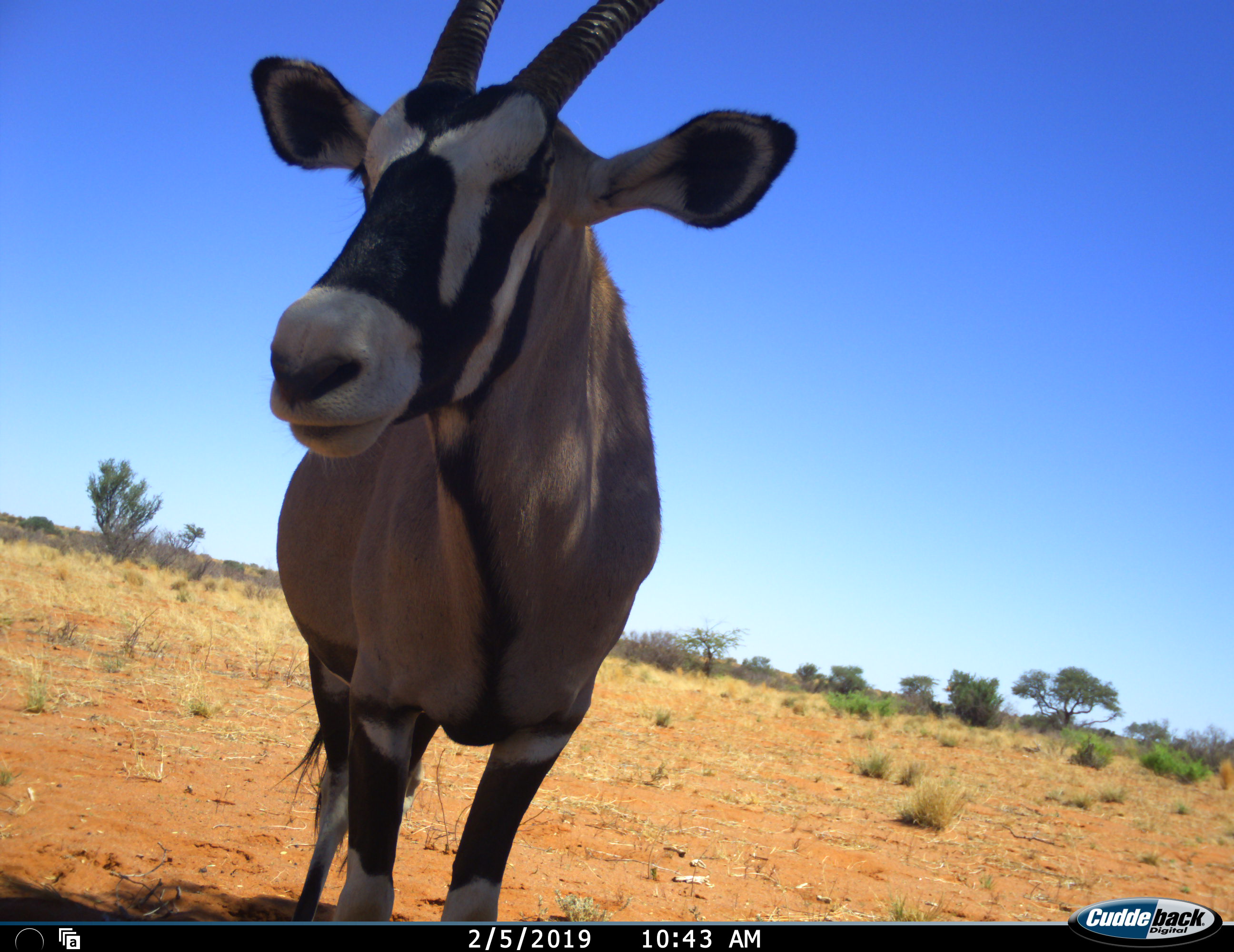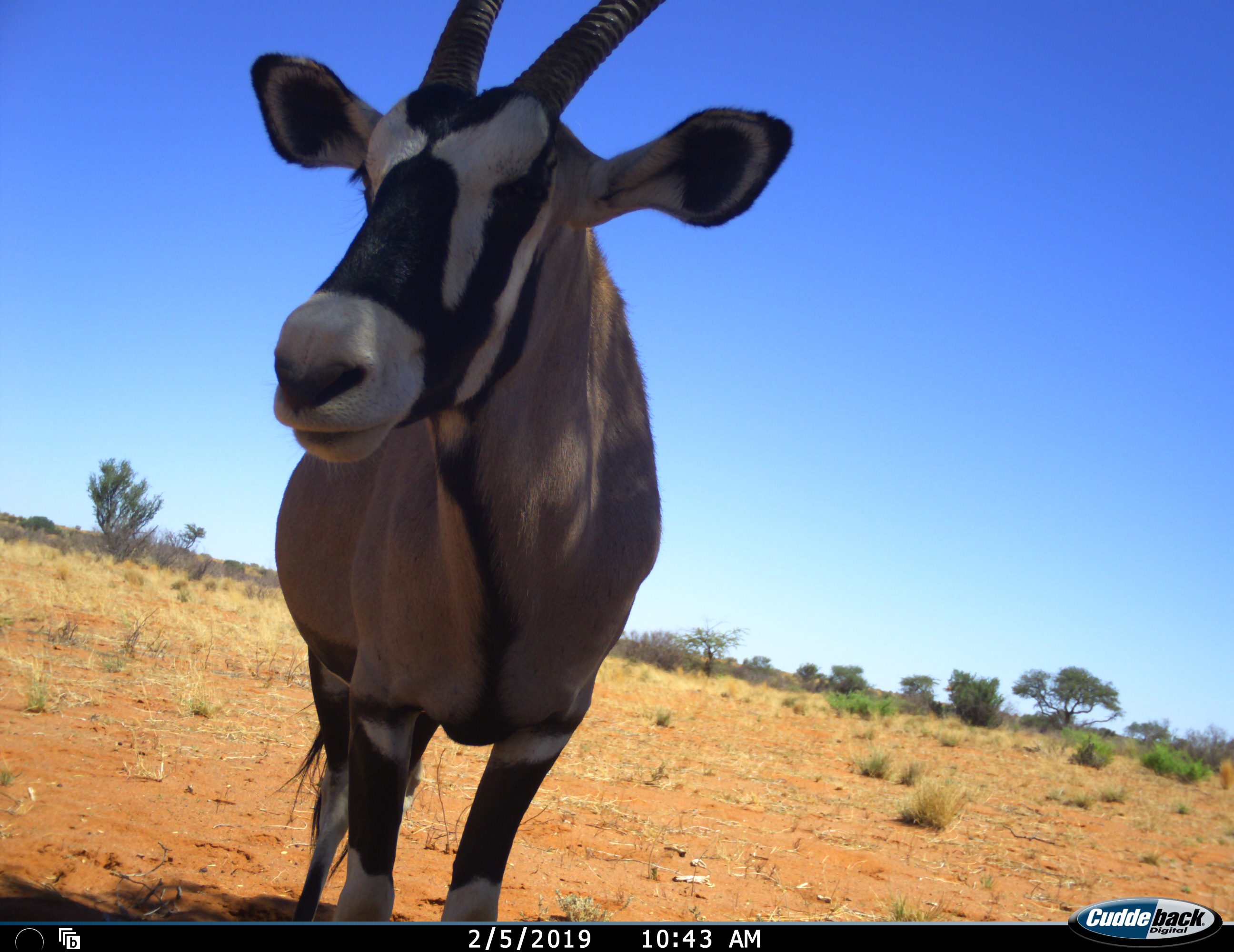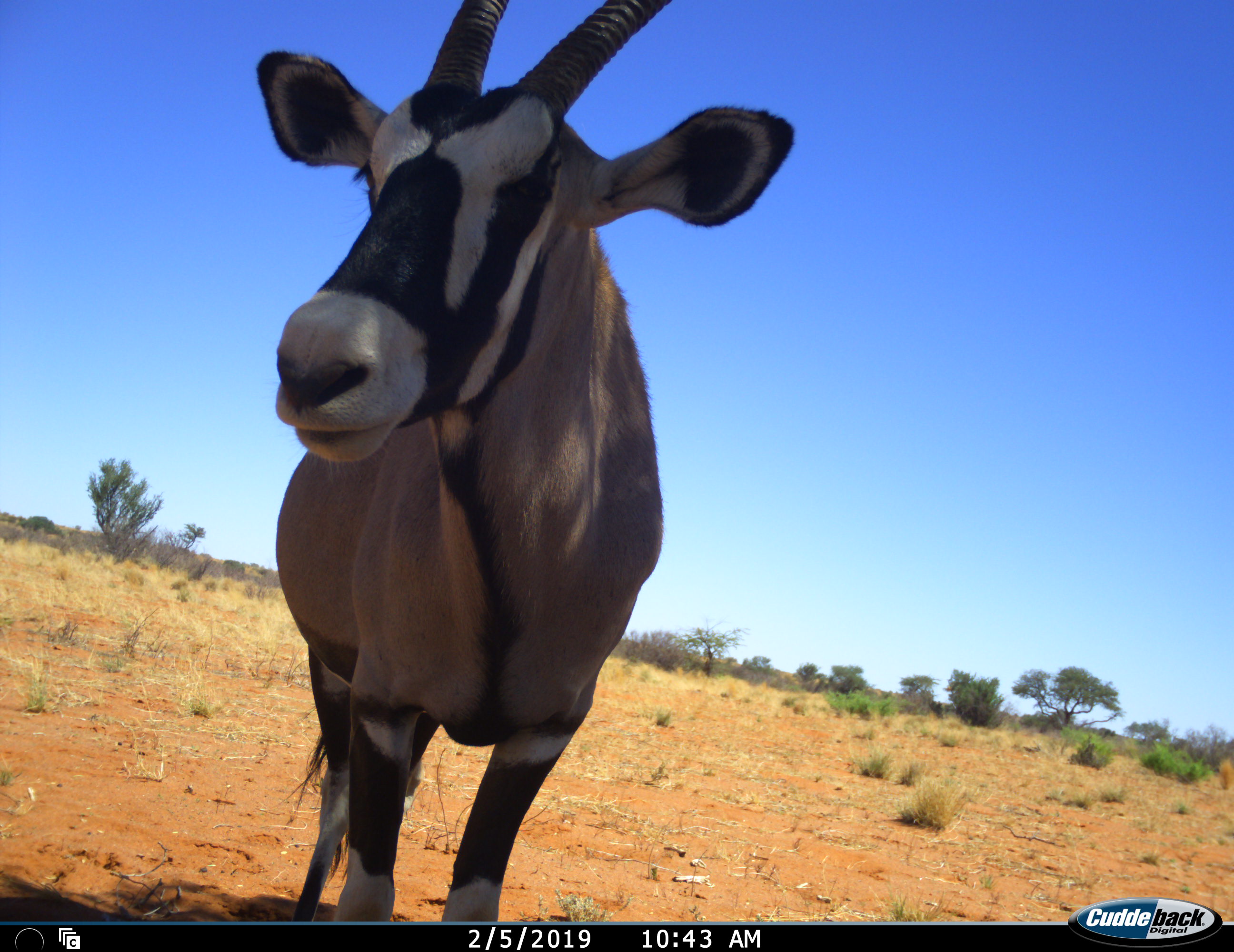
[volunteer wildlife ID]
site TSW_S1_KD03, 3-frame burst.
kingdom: Animalia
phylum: Chordata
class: Mammalia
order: Artiodactyla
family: Bovidae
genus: Oryx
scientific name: Oryx gazella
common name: gemsbok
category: oryx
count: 1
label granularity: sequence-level